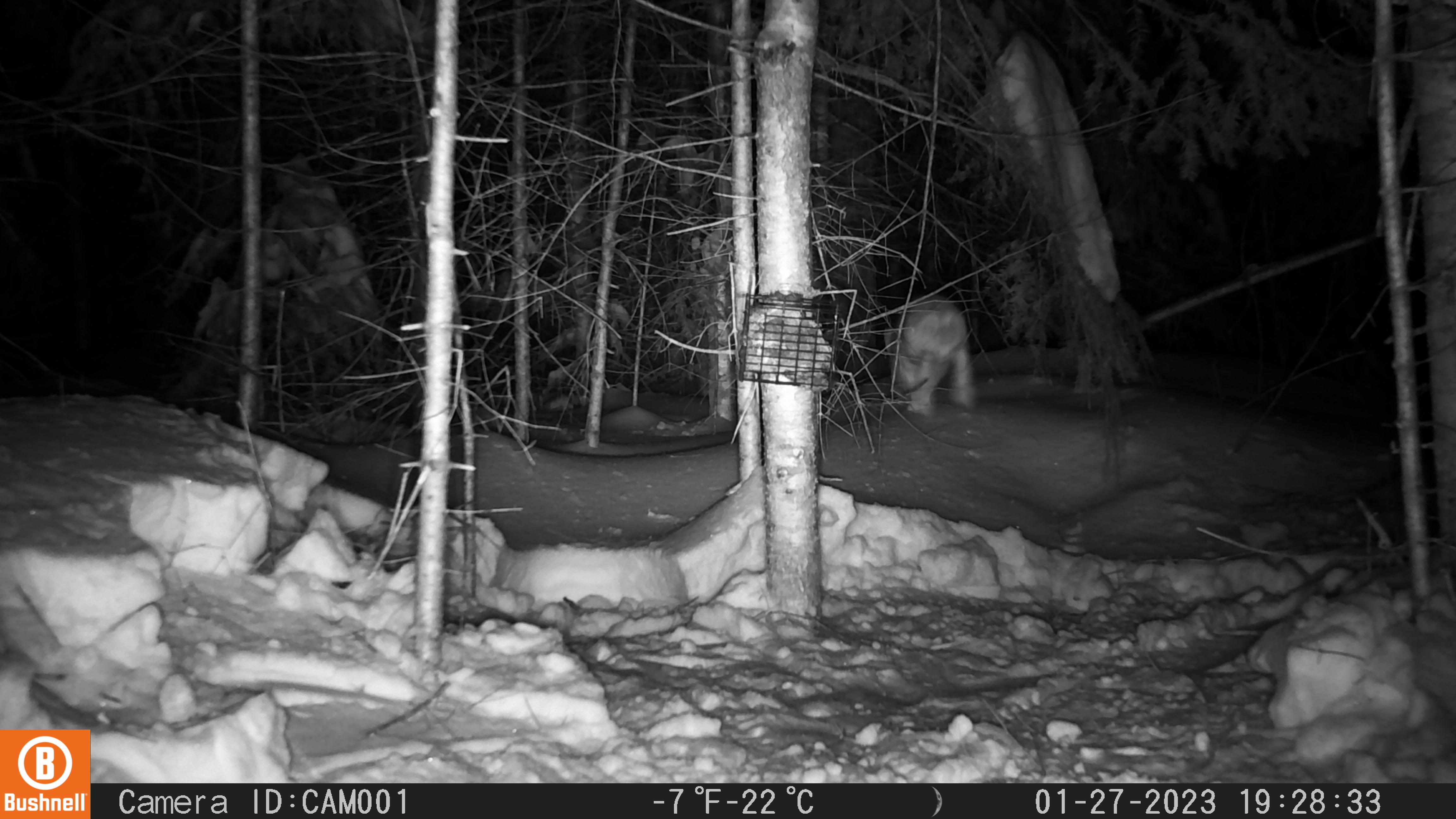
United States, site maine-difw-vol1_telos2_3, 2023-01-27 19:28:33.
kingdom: Animalia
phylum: Chordata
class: Mammalia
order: Lagomorpha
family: Leporidae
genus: Lepus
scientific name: Lepus americanus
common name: snowshoe hare